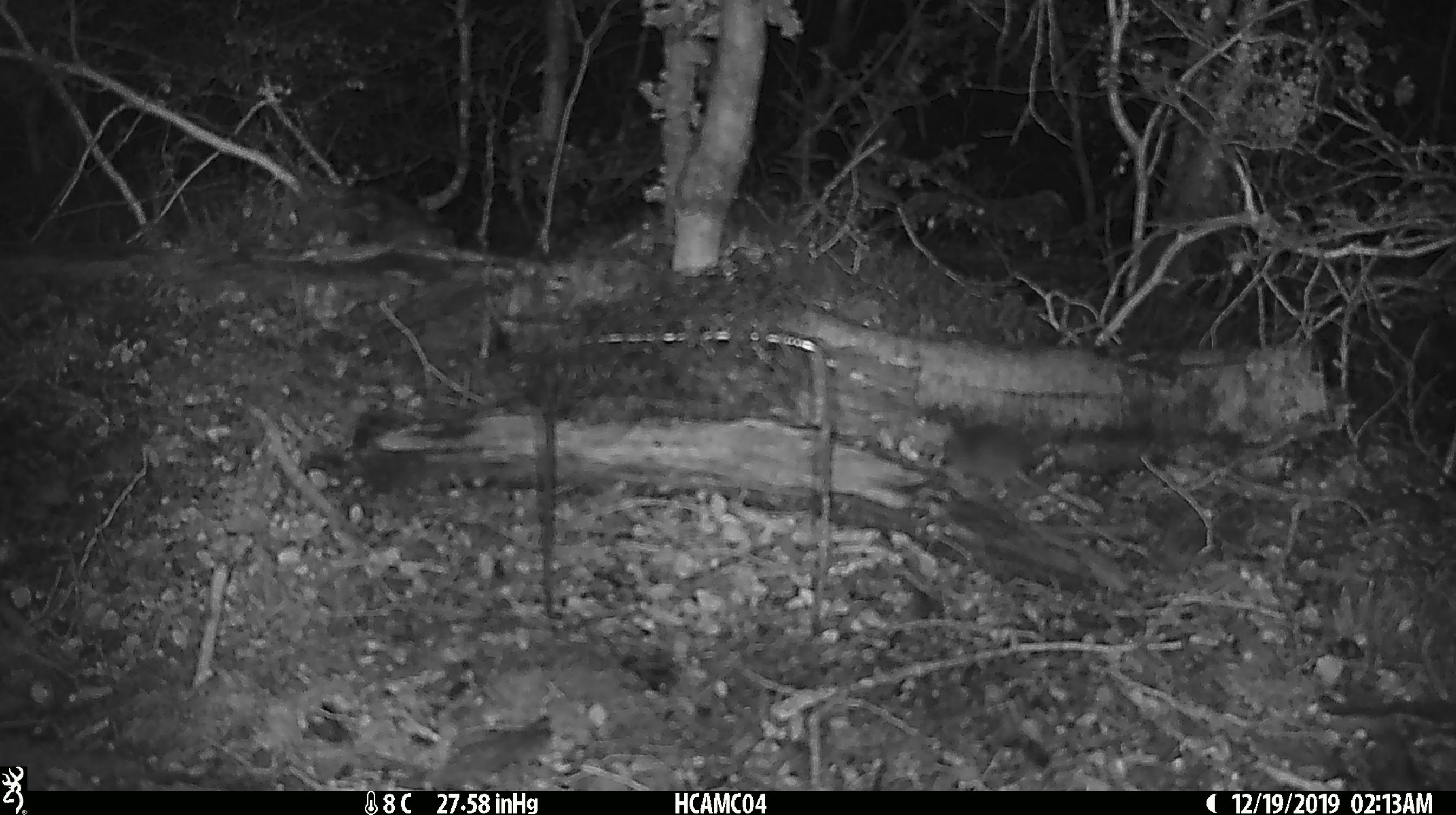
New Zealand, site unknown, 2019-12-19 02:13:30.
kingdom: Animalia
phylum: Chordata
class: Mammalia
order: Rodentia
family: Muridae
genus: Mus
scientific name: Mus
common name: mouse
Mouse (Mus).